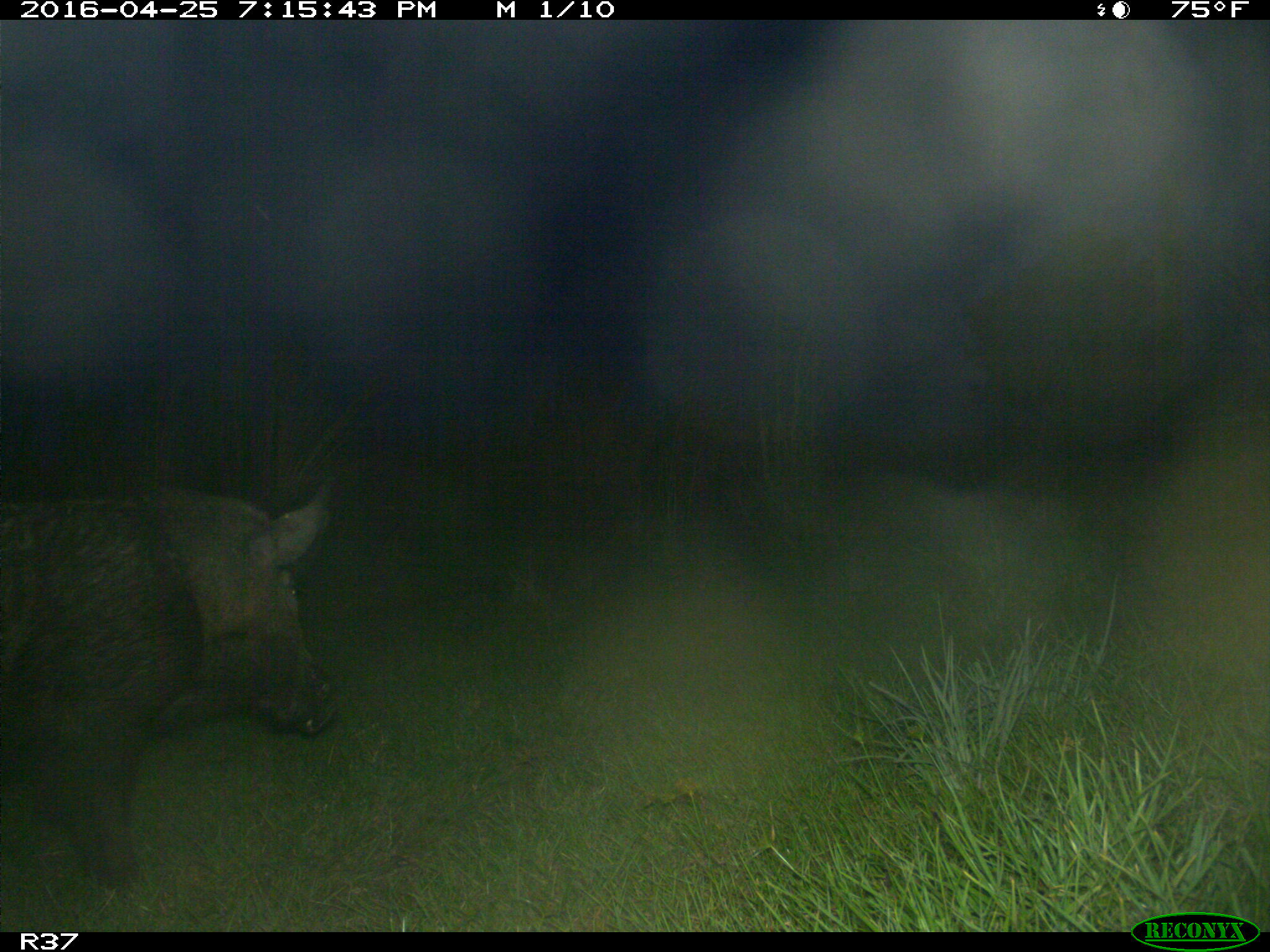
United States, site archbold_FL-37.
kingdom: Animalia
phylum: Chordata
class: Mammalia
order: Artiodactyla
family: Suidae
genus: Sus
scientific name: Sus scrofa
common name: wild boar